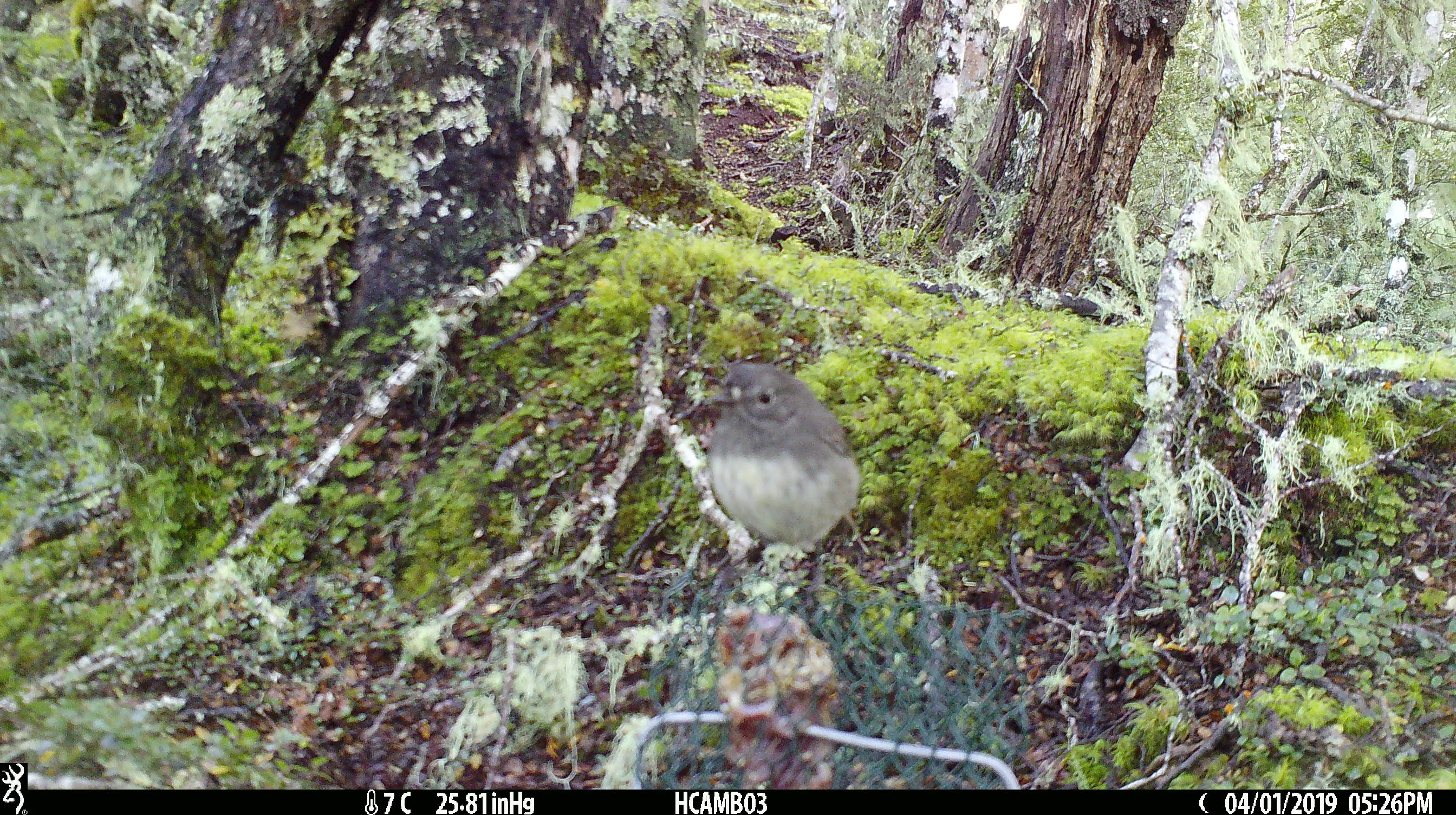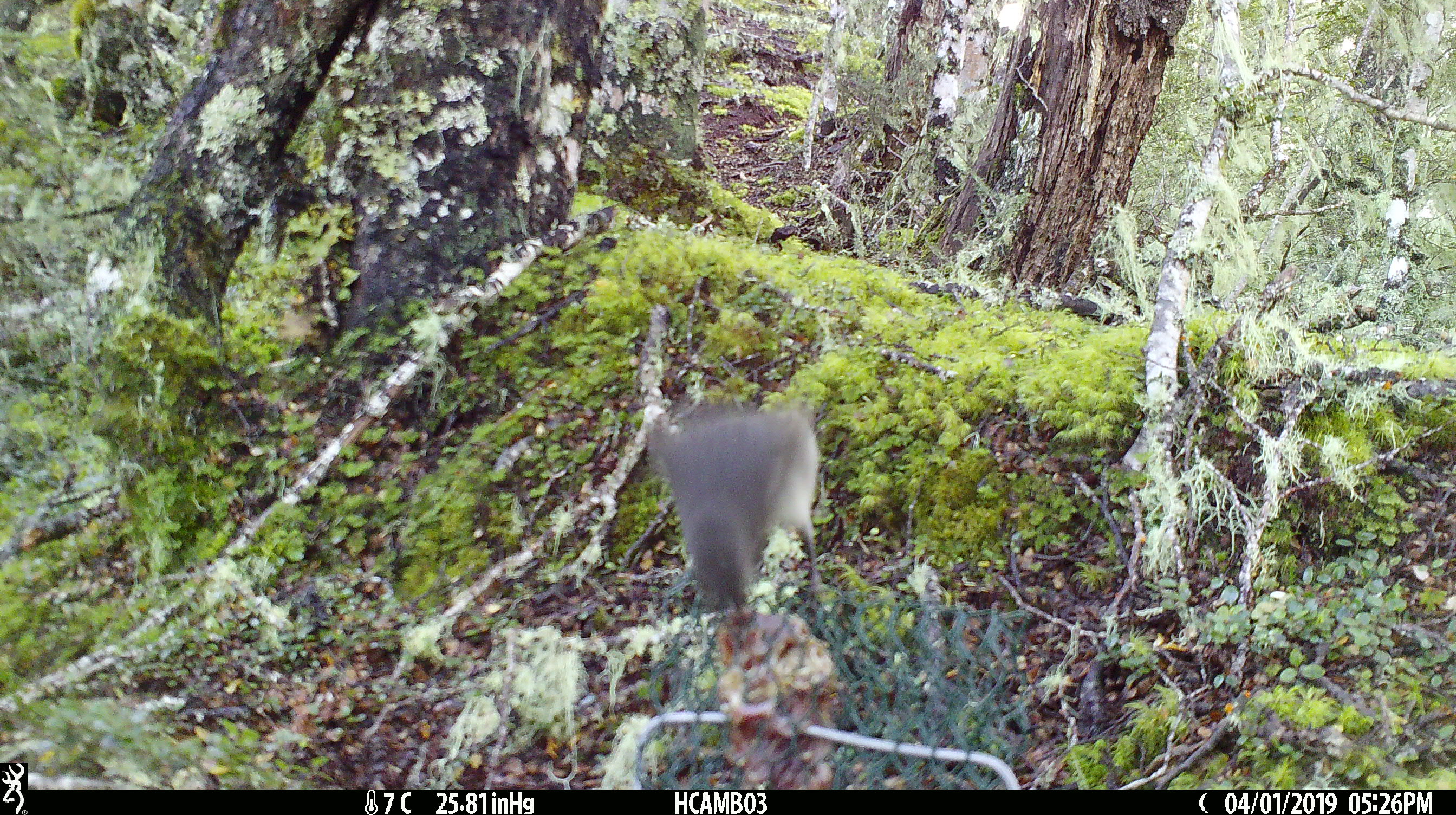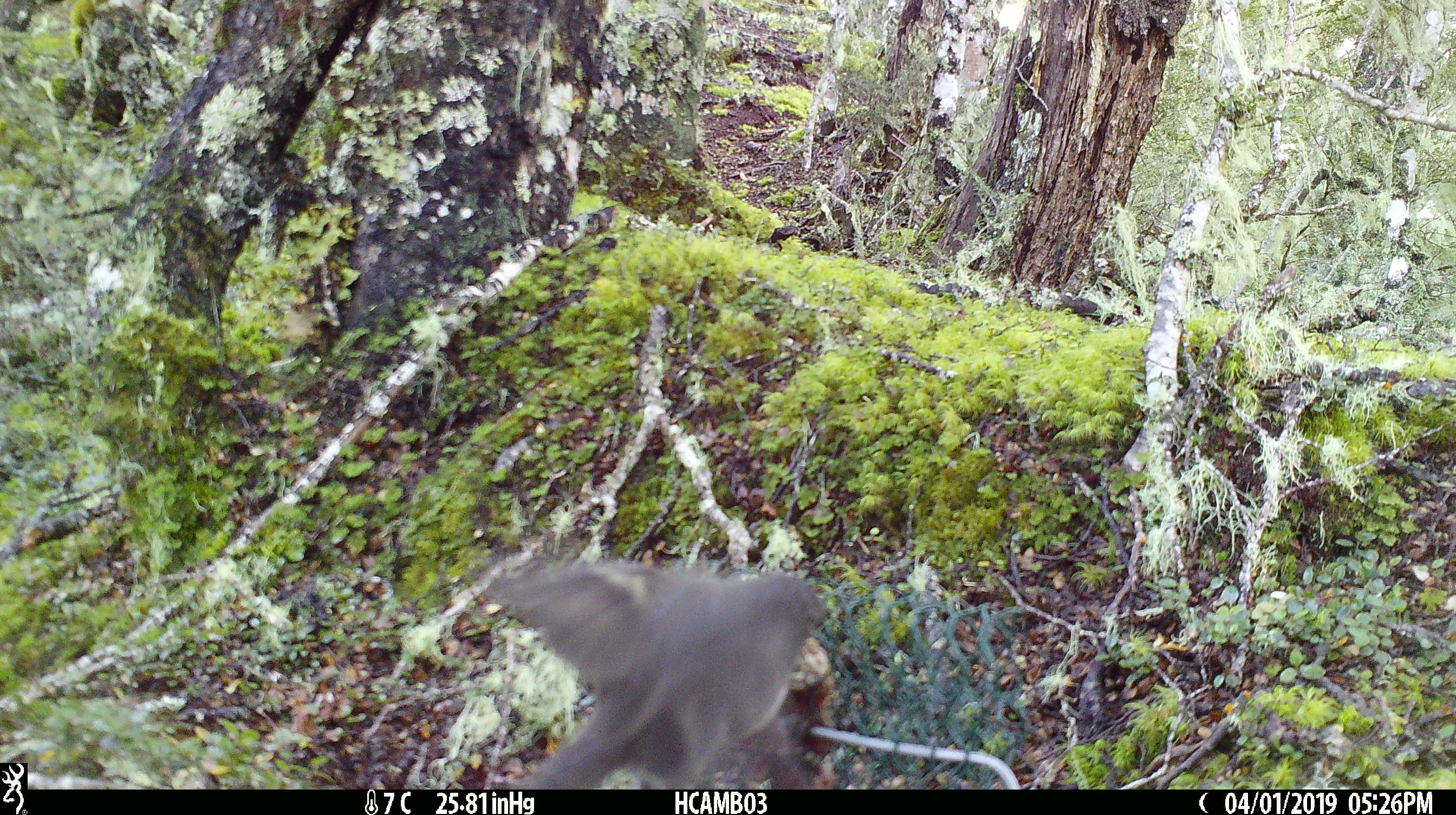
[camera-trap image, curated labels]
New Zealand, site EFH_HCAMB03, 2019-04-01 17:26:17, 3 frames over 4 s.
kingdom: Animalia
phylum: Chordata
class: Aves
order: Passeriformes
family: Petroicidae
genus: Petroica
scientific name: Petroica australis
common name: new zealand robin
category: robin